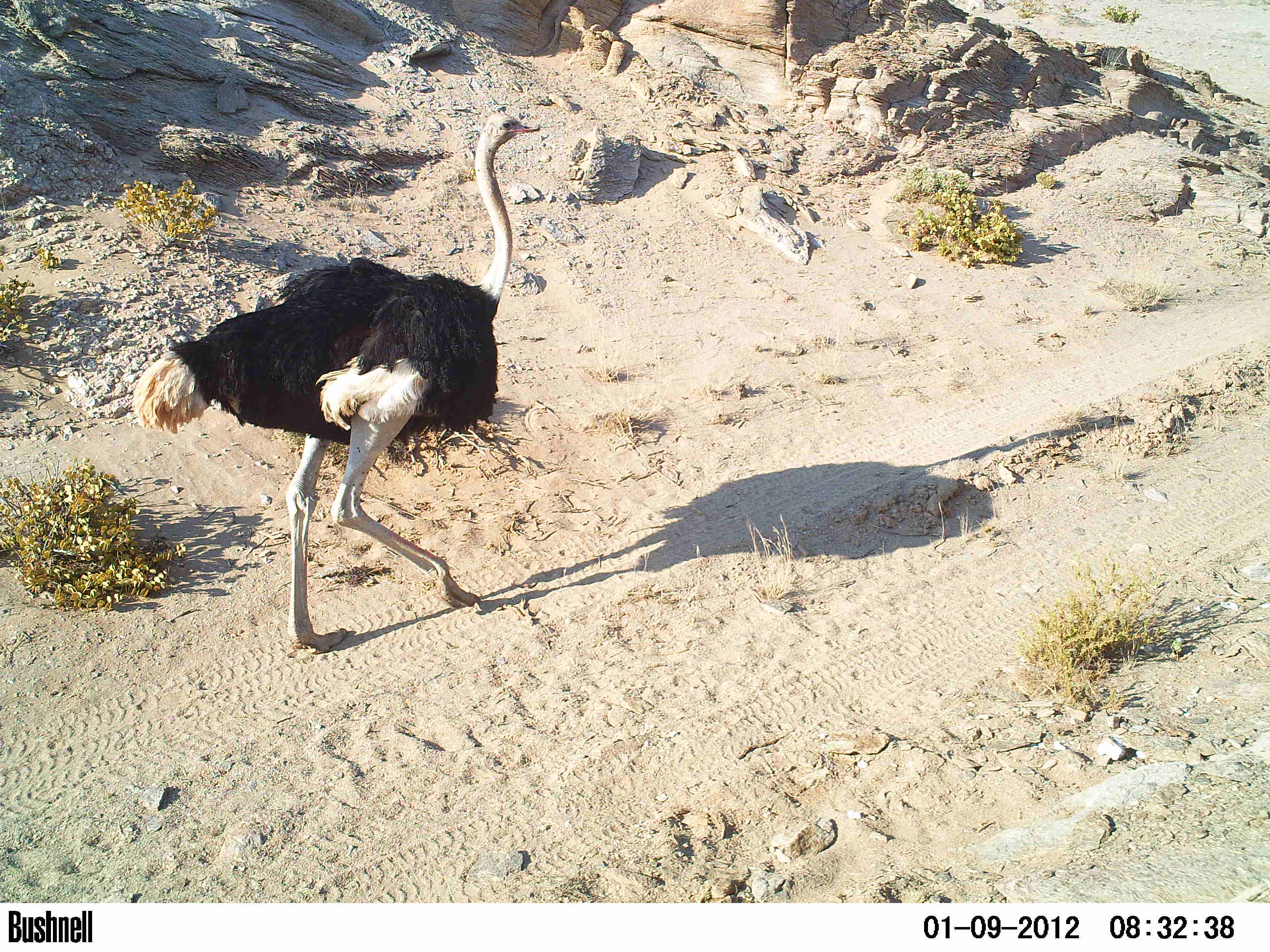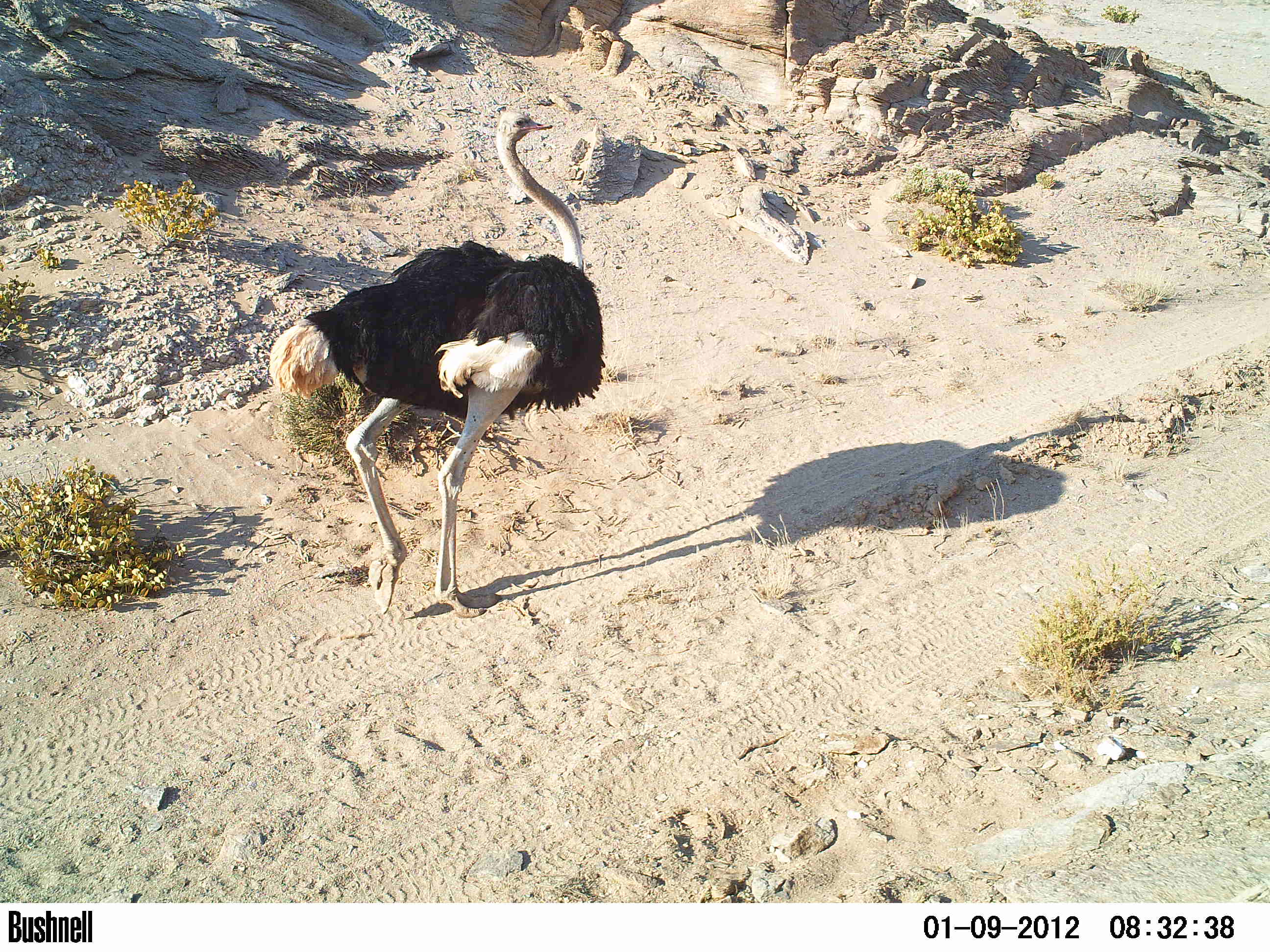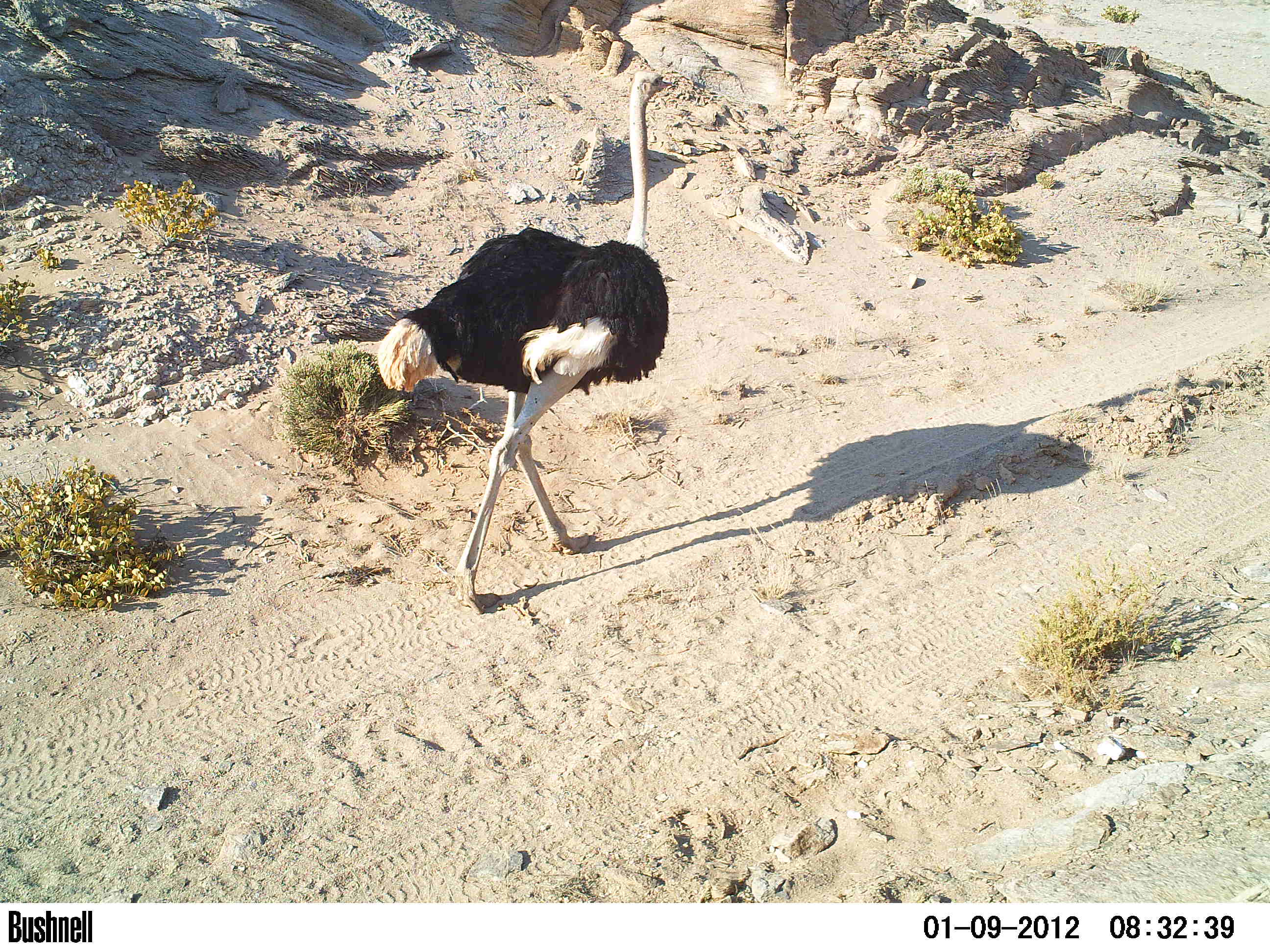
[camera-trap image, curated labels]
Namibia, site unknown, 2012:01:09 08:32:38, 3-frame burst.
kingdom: Animalia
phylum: Chordata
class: Aves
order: Struthioniformes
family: Struthionidae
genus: Struthio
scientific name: Struthio camelus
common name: common ostrich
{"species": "Struthio camelus (common ostrich)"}